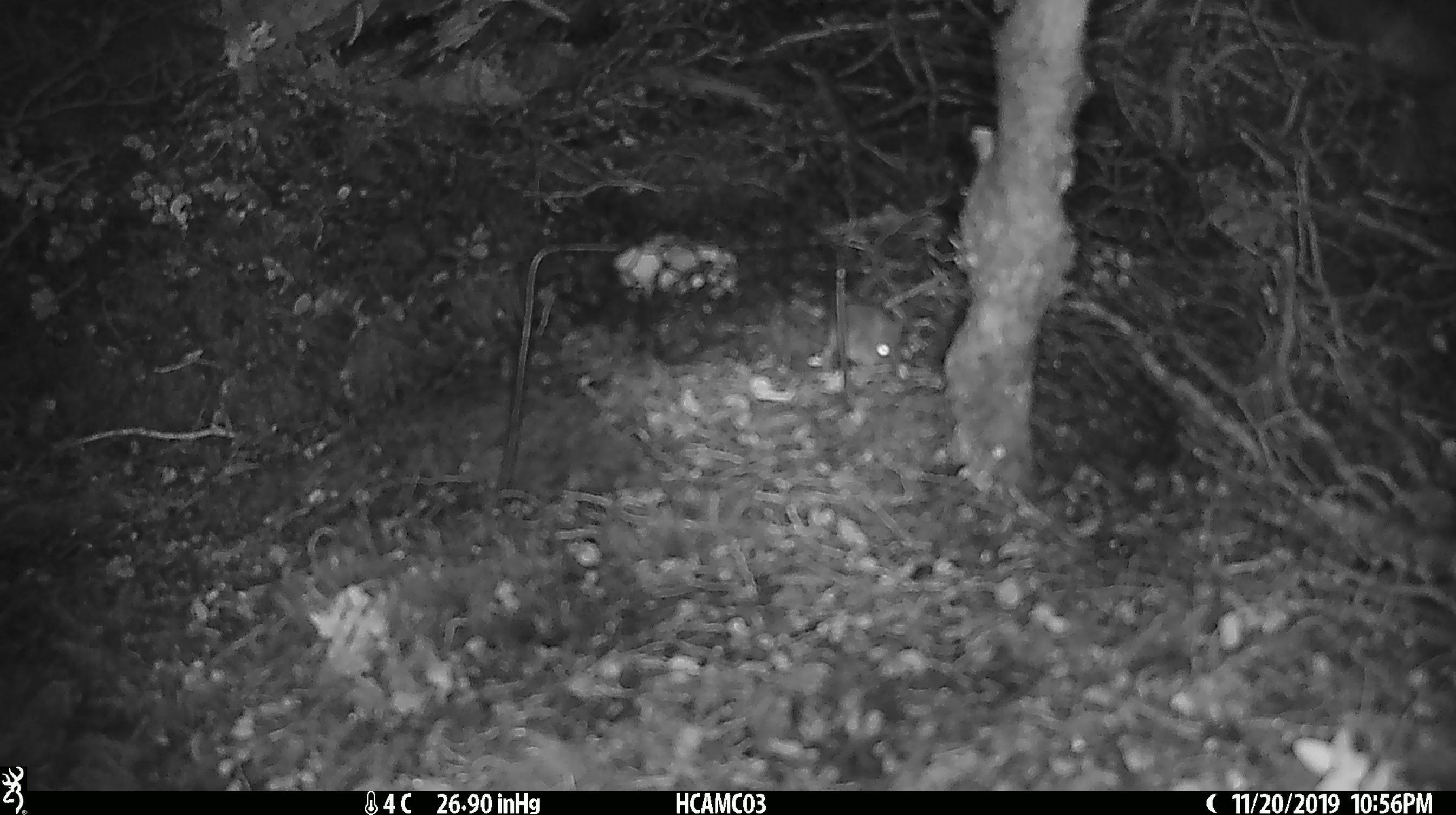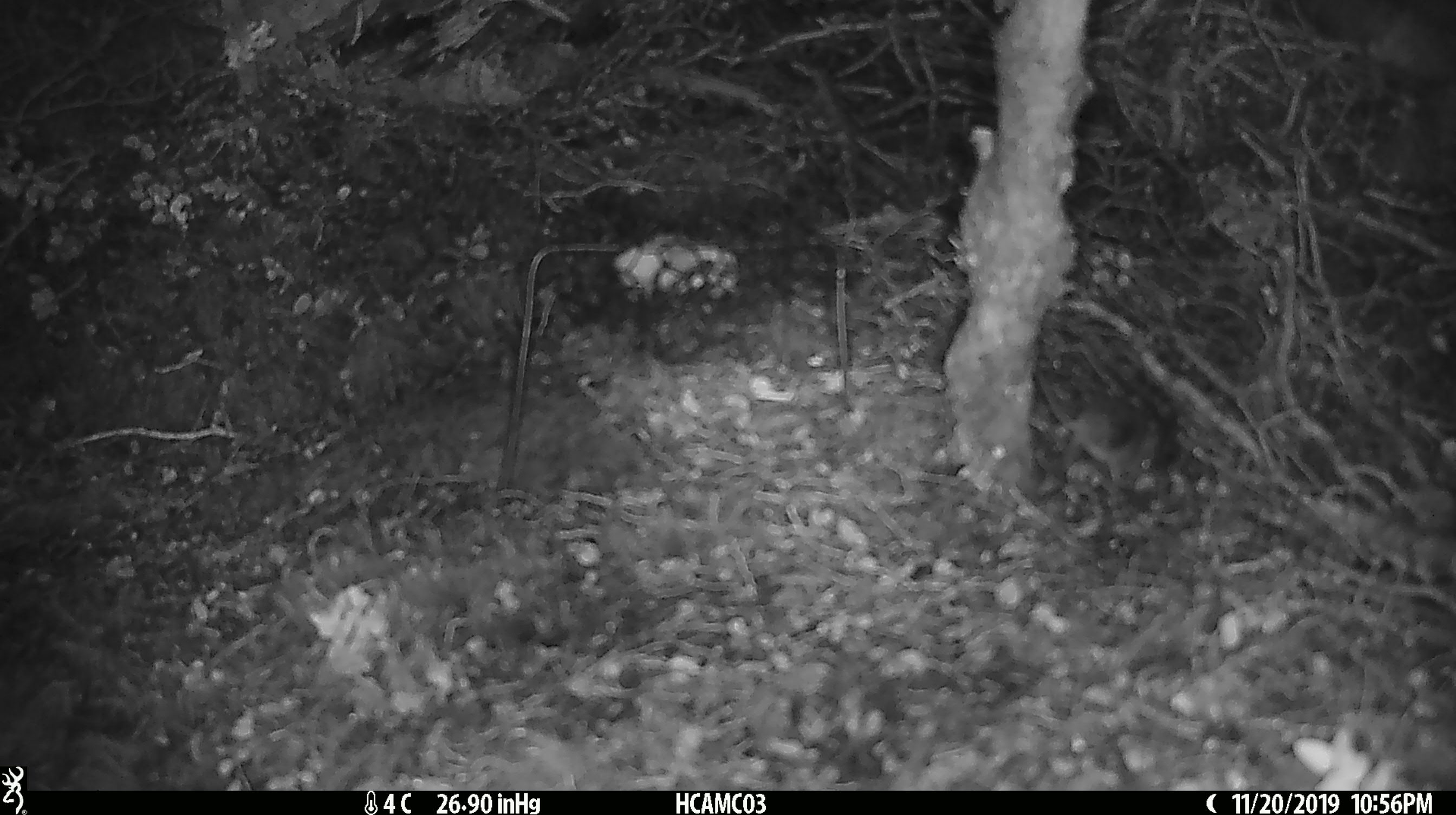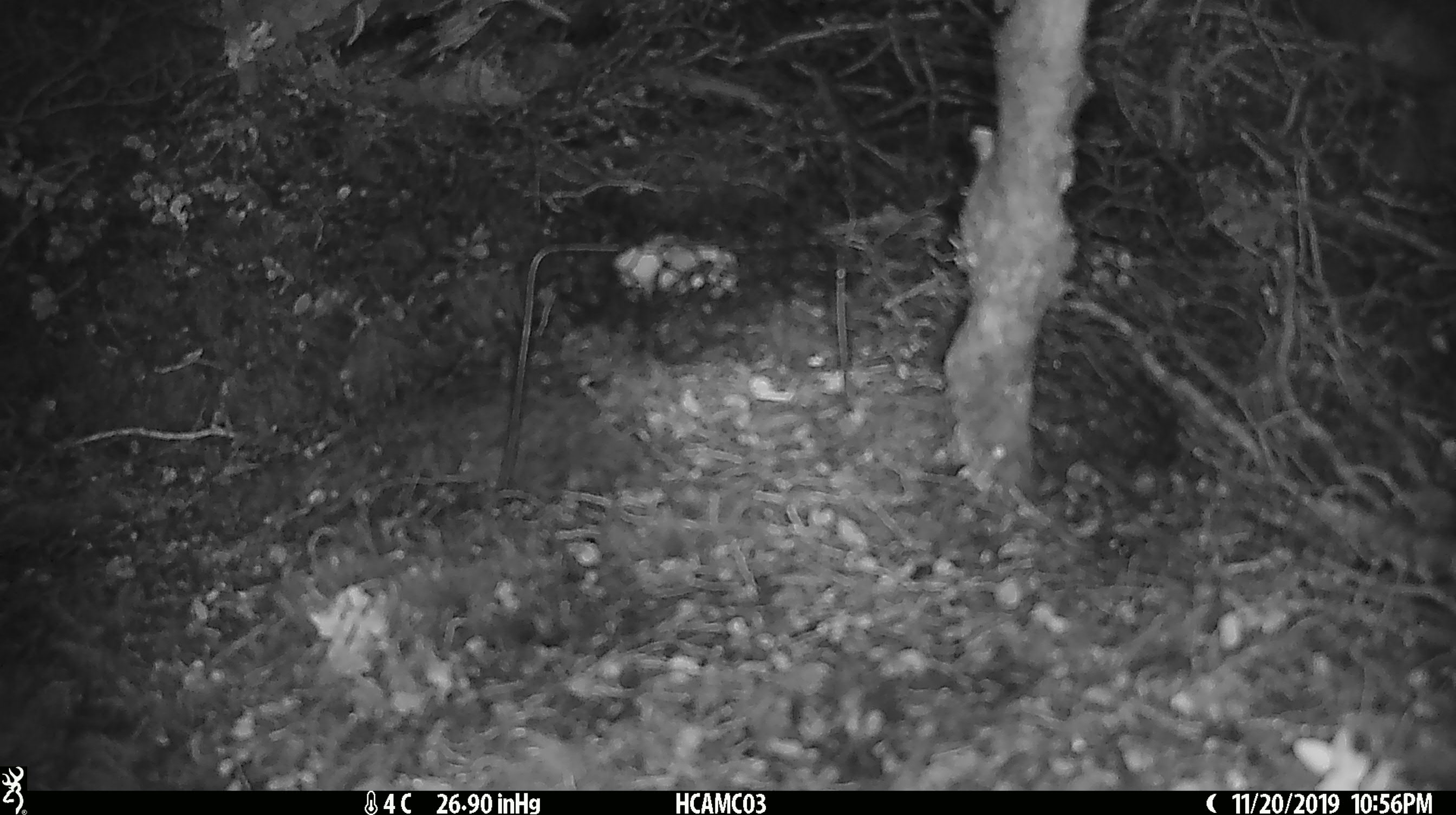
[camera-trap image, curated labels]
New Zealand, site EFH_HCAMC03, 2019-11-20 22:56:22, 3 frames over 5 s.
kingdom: Animalia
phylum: Chordata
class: Mammalia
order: Rodentia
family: Muridae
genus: Mus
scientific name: Mus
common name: mouse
Mouse (Mus).